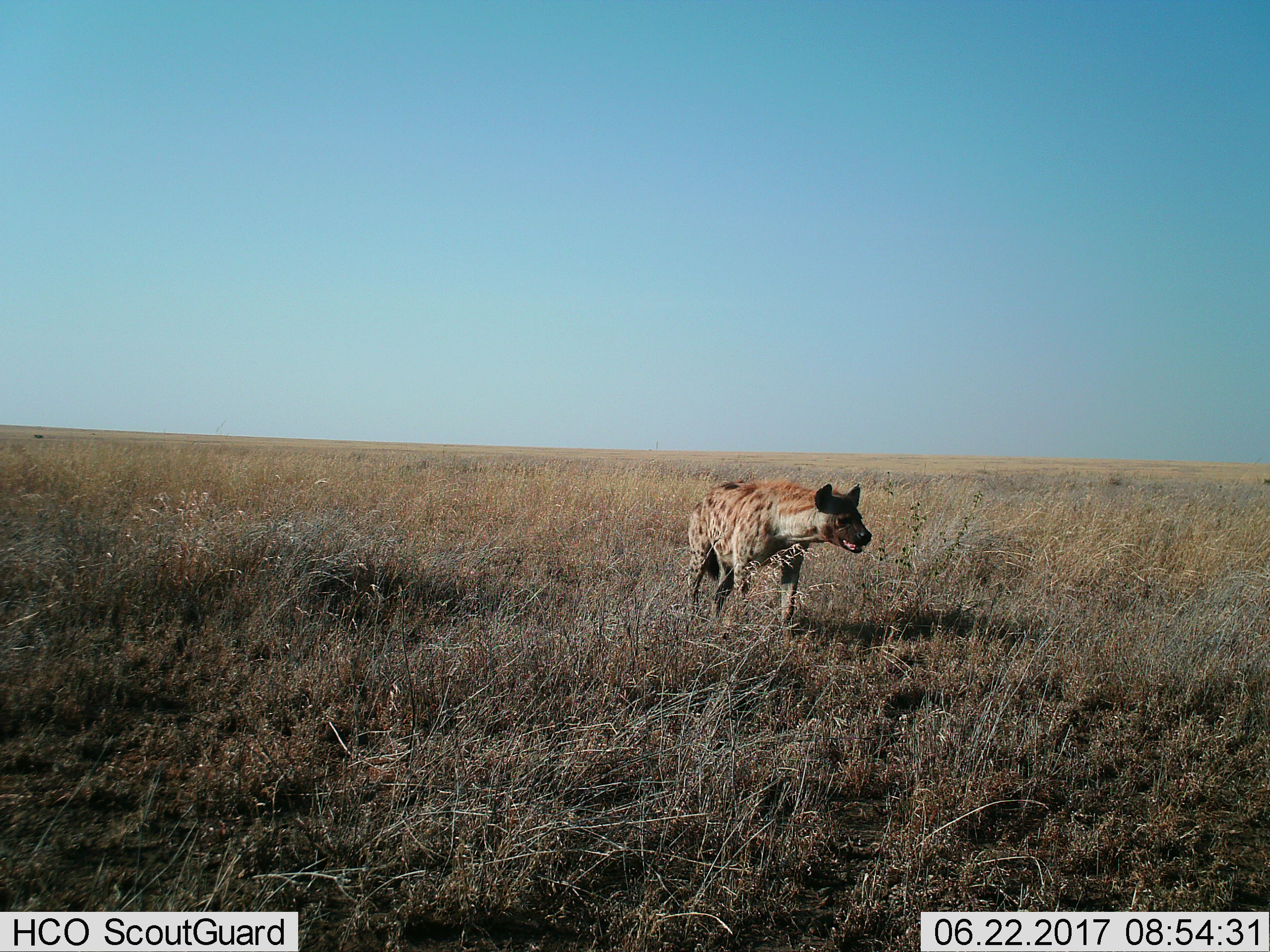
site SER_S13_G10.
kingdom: Animalia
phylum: Chordata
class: Mammalia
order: Carnivora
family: Hyaenidae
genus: Crocuta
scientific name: Crocuta crocuta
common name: spotted hyena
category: hyenaspotted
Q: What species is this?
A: Hyenaspotted (spotted hyena) (Crocuta crocuta).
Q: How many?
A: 1.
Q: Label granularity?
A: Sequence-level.